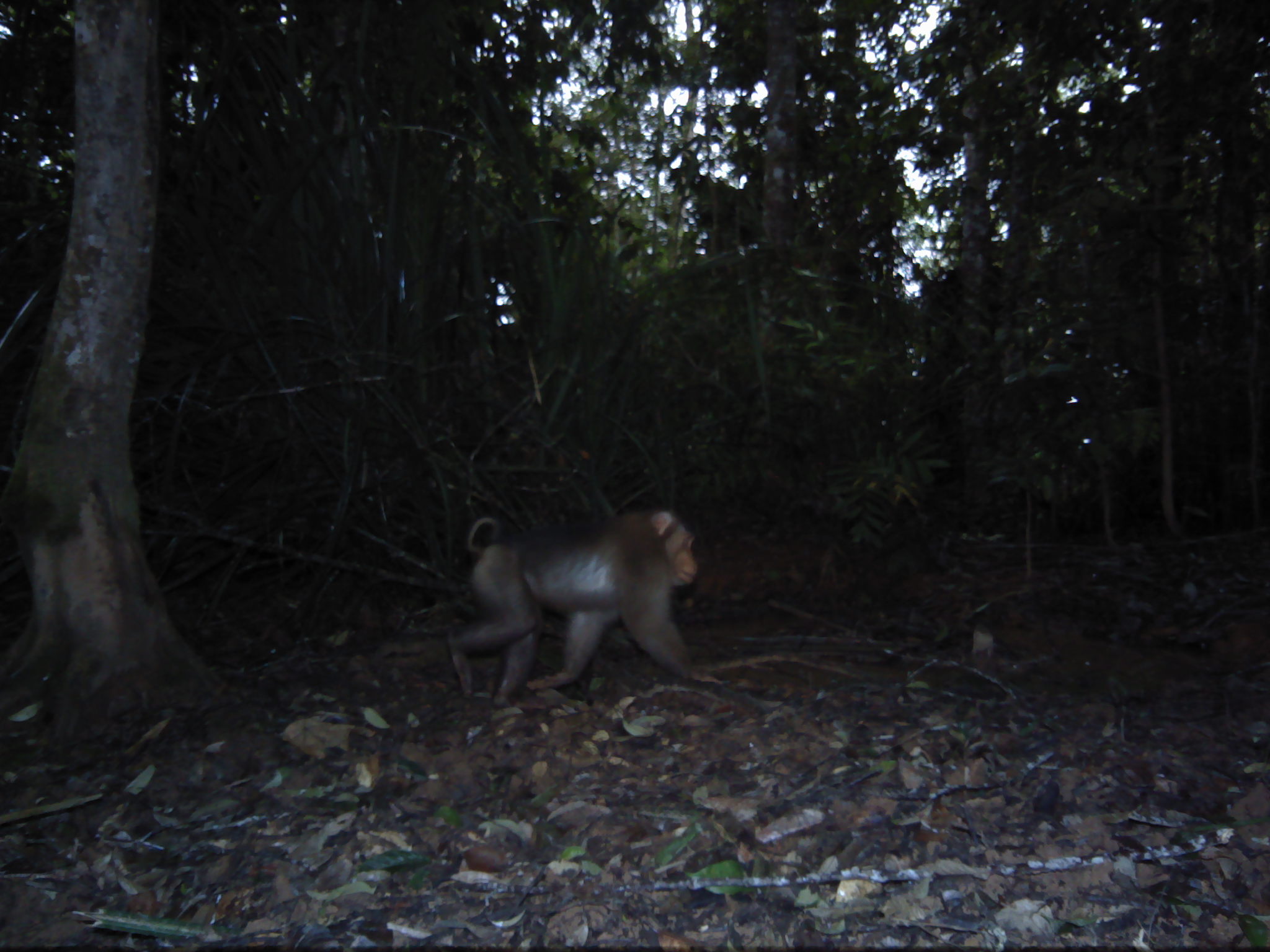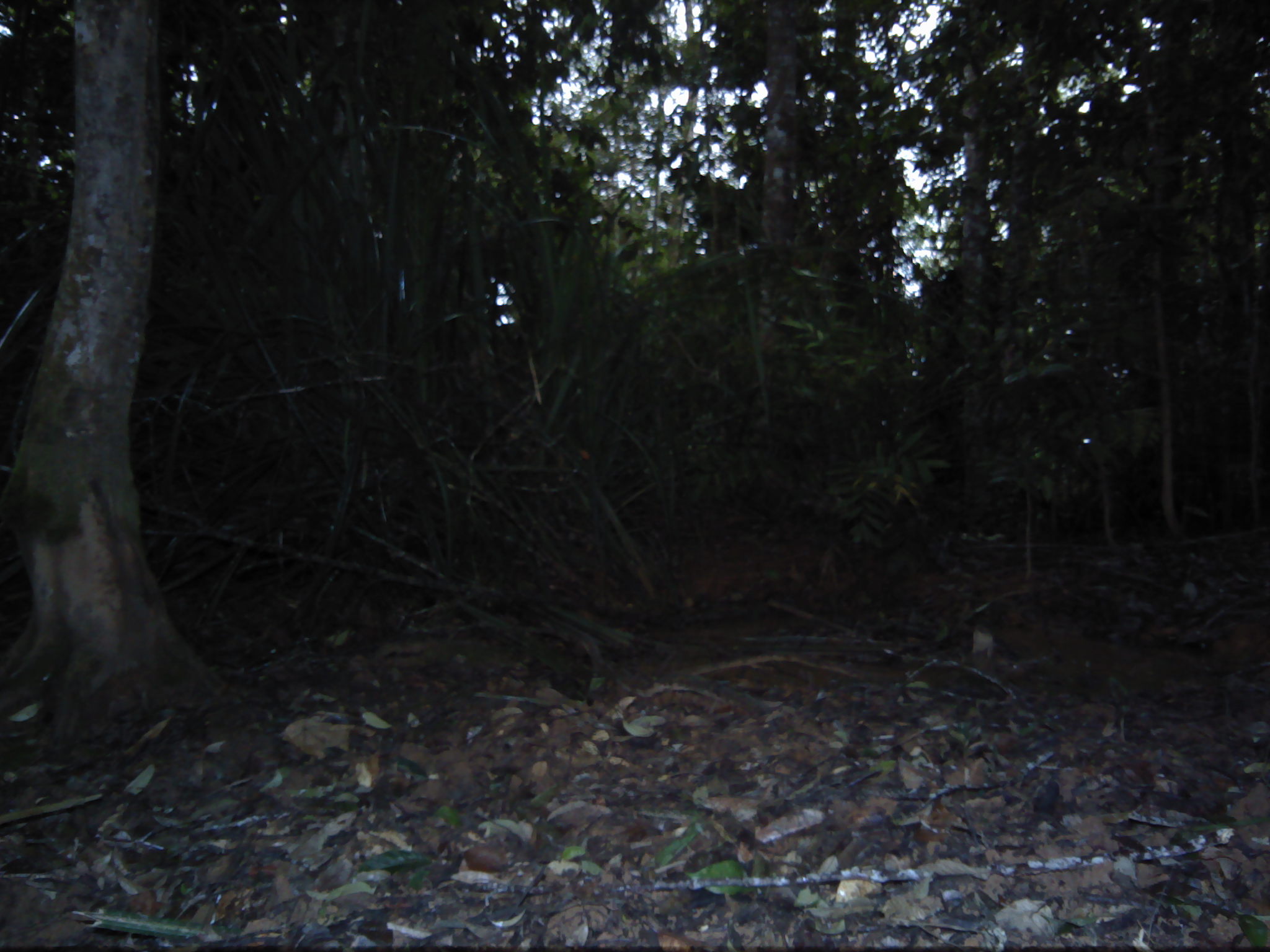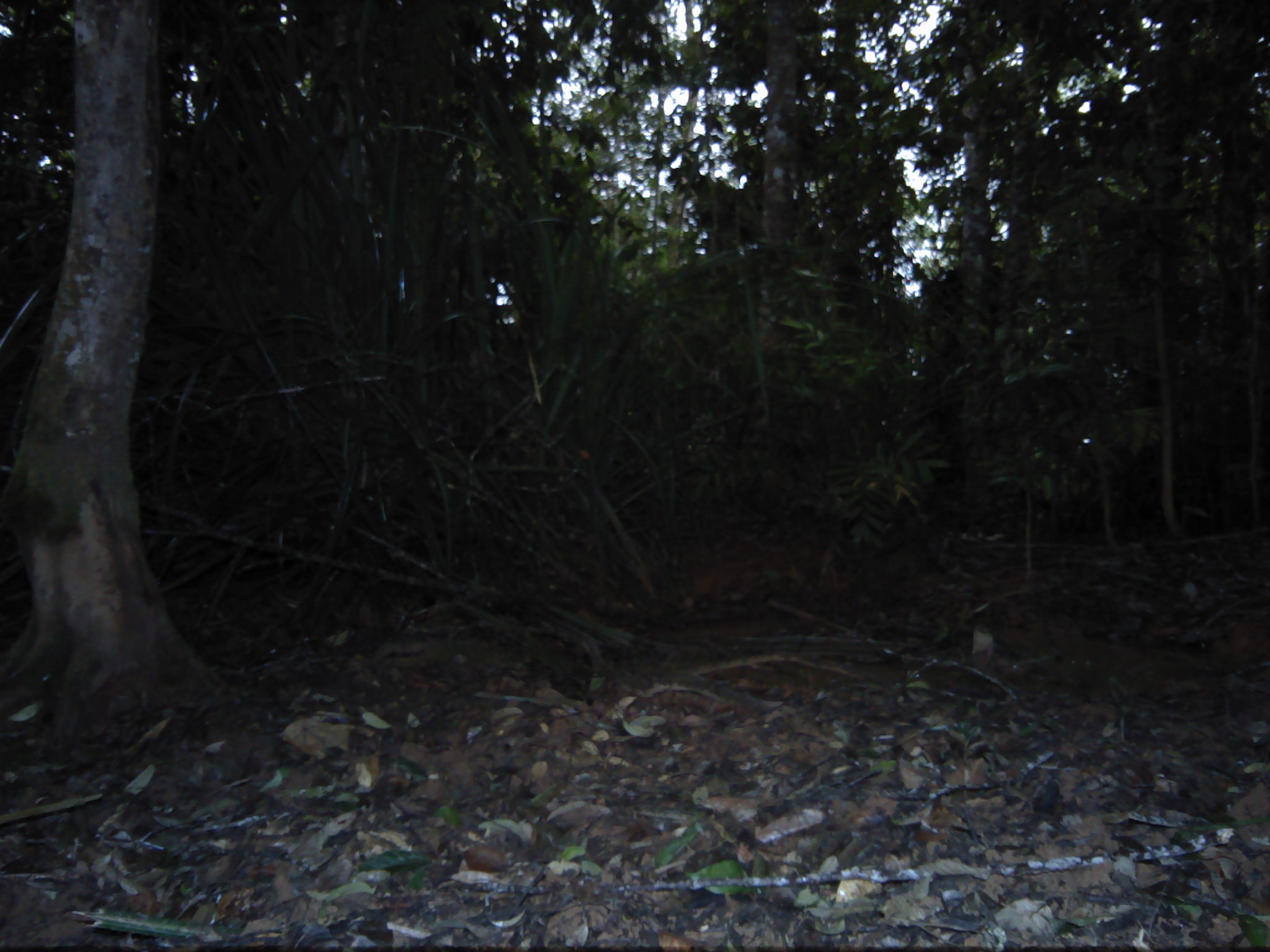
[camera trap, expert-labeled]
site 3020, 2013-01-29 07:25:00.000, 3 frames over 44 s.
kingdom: Animalia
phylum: Chordata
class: Mammalia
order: Primates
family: Cercopithecidae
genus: Macaca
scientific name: Macaca nemestrina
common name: southern pig-tailed macaque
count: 1